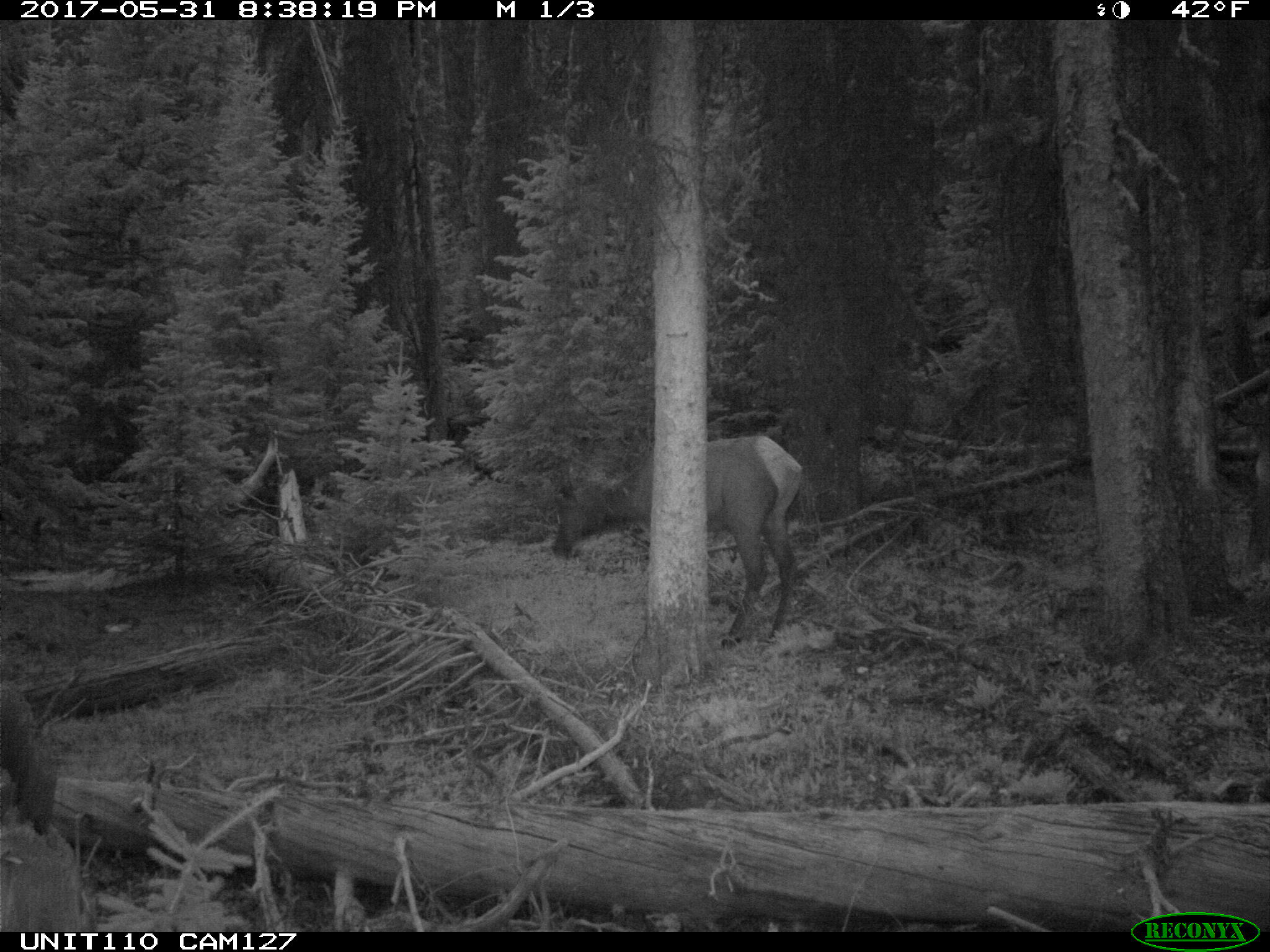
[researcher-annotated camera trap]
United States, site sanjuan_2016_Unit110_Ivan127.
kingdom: Animalia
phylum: Chordata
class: Mammalia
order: Artiodactyla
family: Cervidae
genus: Cervus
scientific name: Cervus elaphus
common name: red deer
Cervus elaphus (red deer).